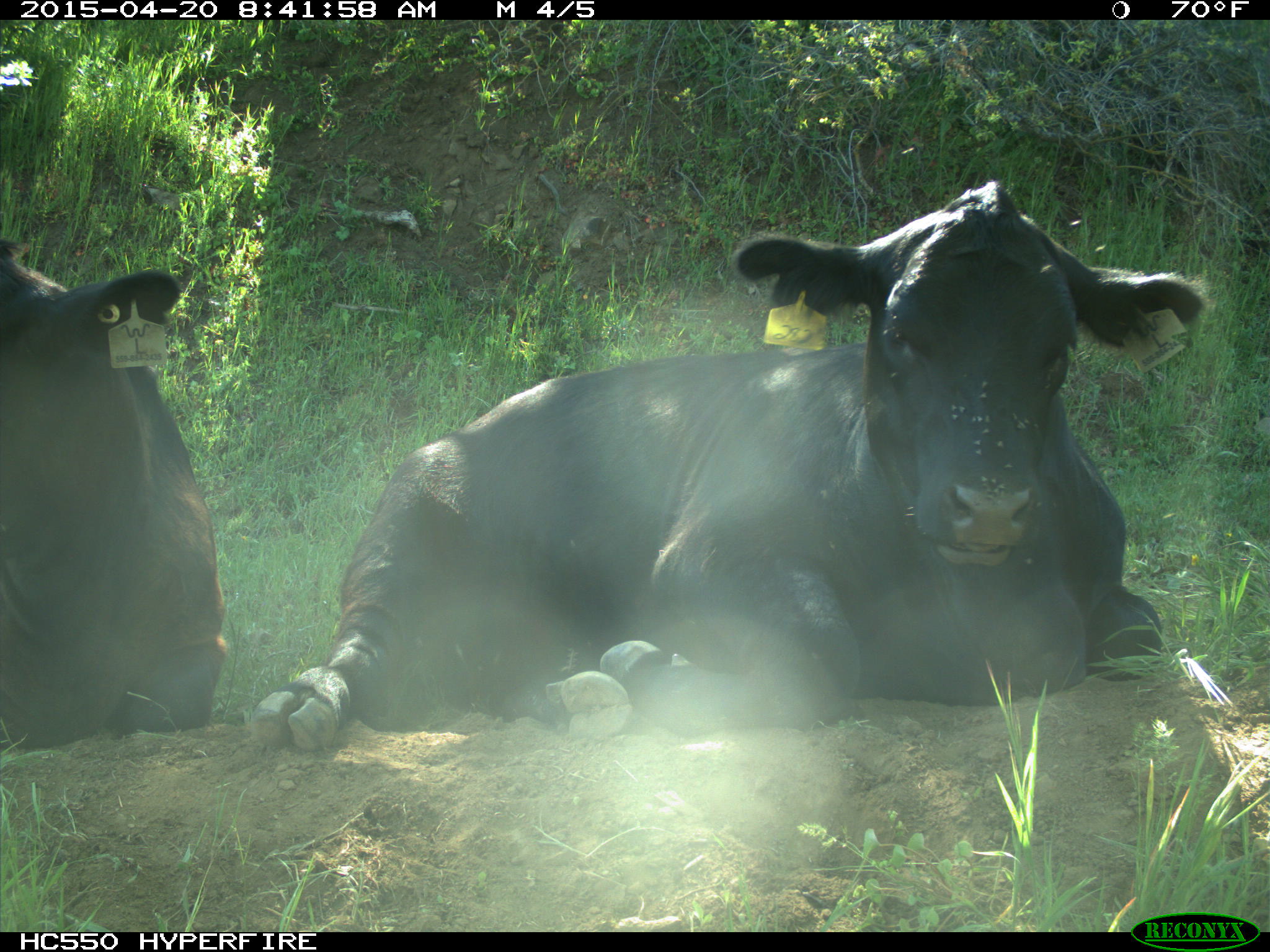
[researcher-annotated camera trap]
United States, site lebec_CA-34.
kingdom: Animalia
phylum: Chordata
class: Mammalia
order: Artiodactyla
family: Bovidae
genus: Bos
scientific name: Bos taurus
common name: domestic cow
Bos taurus (domestic cow).